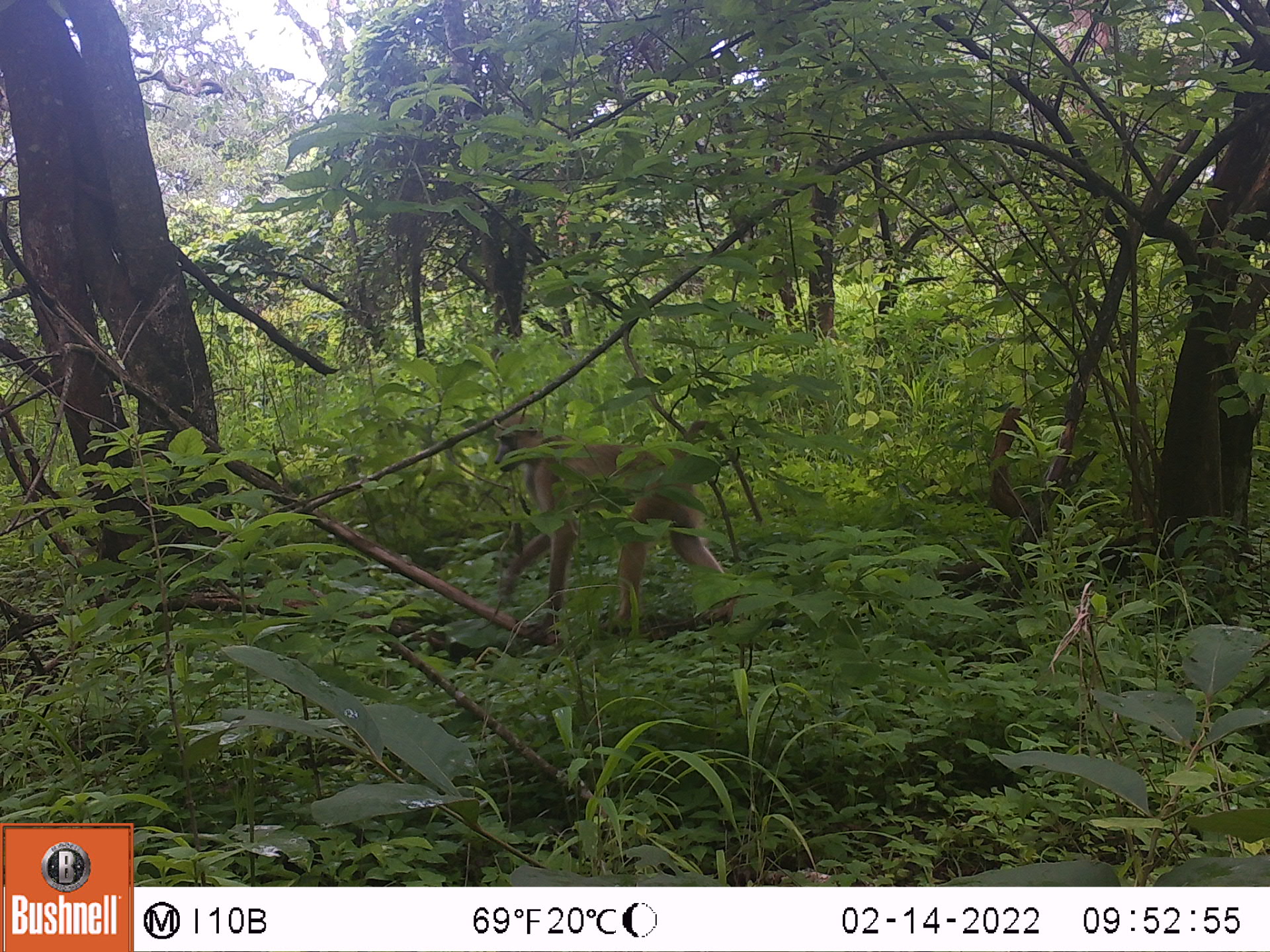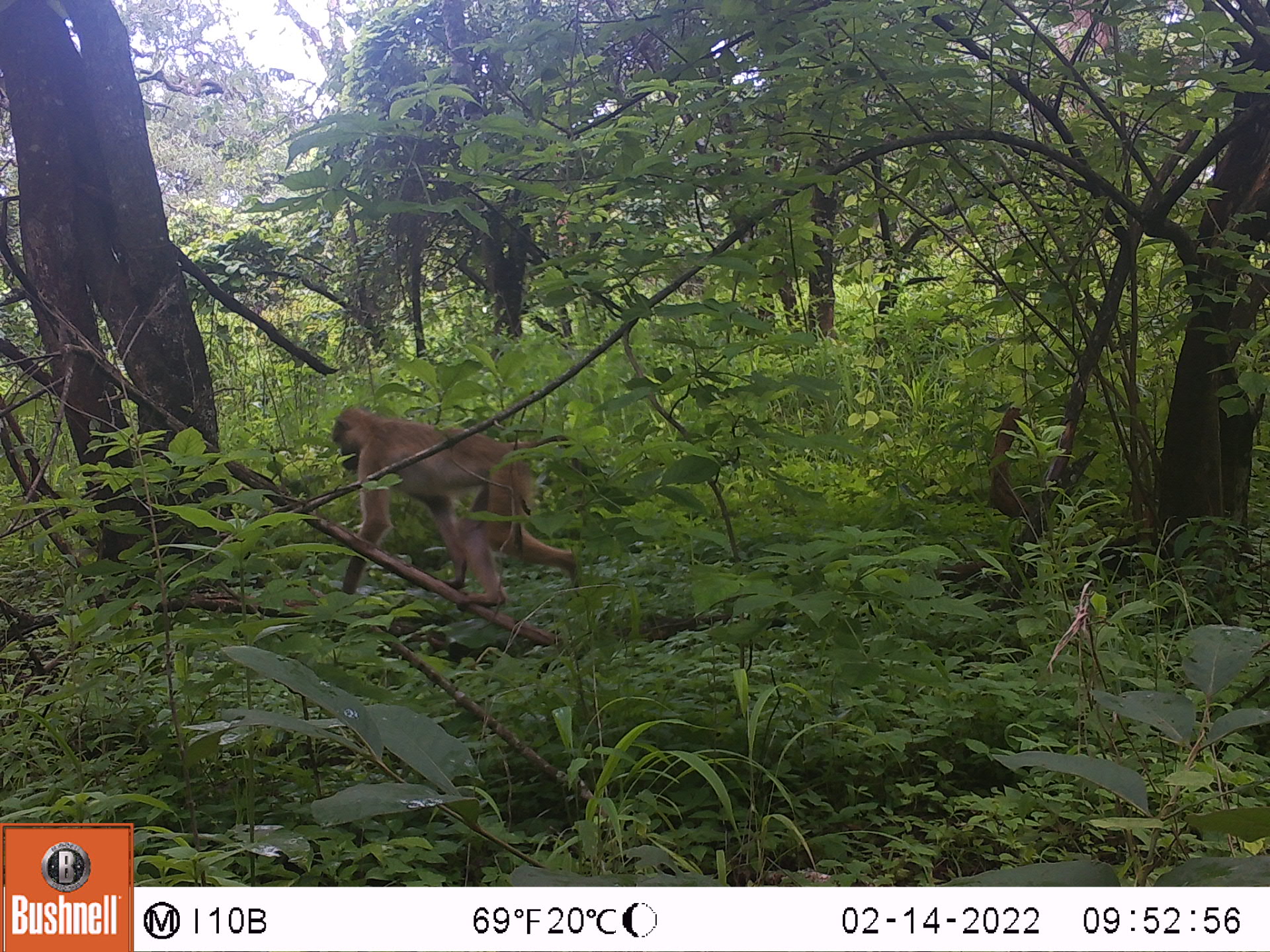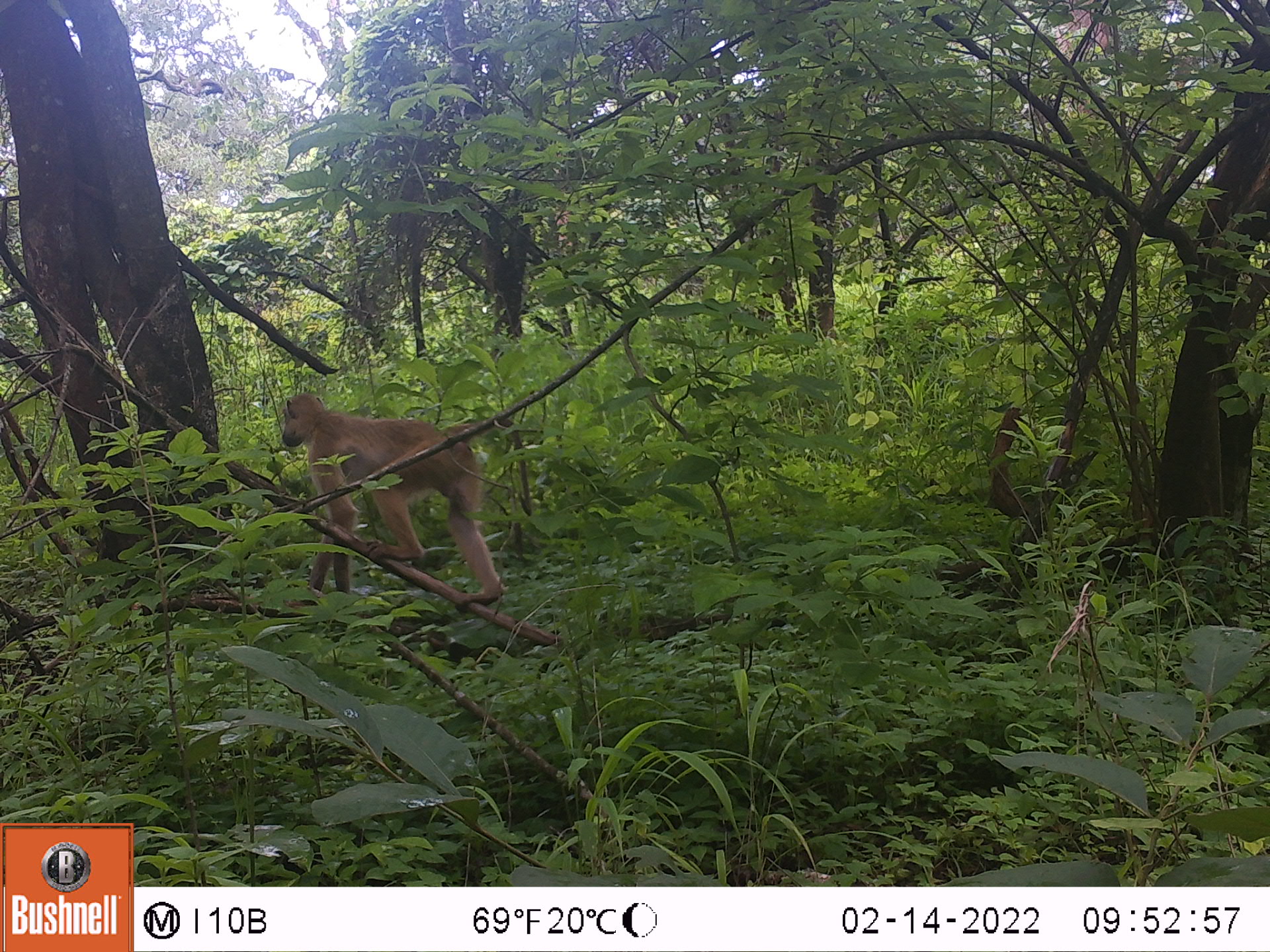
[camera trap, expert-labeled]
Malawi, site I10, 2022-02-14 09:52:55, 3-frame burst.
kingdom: Animalia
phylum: Chordata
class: Mammalia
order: Primates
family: Cercopithecidae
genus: Papio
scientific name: Papio cynocephalus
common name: yellow baboon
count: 1